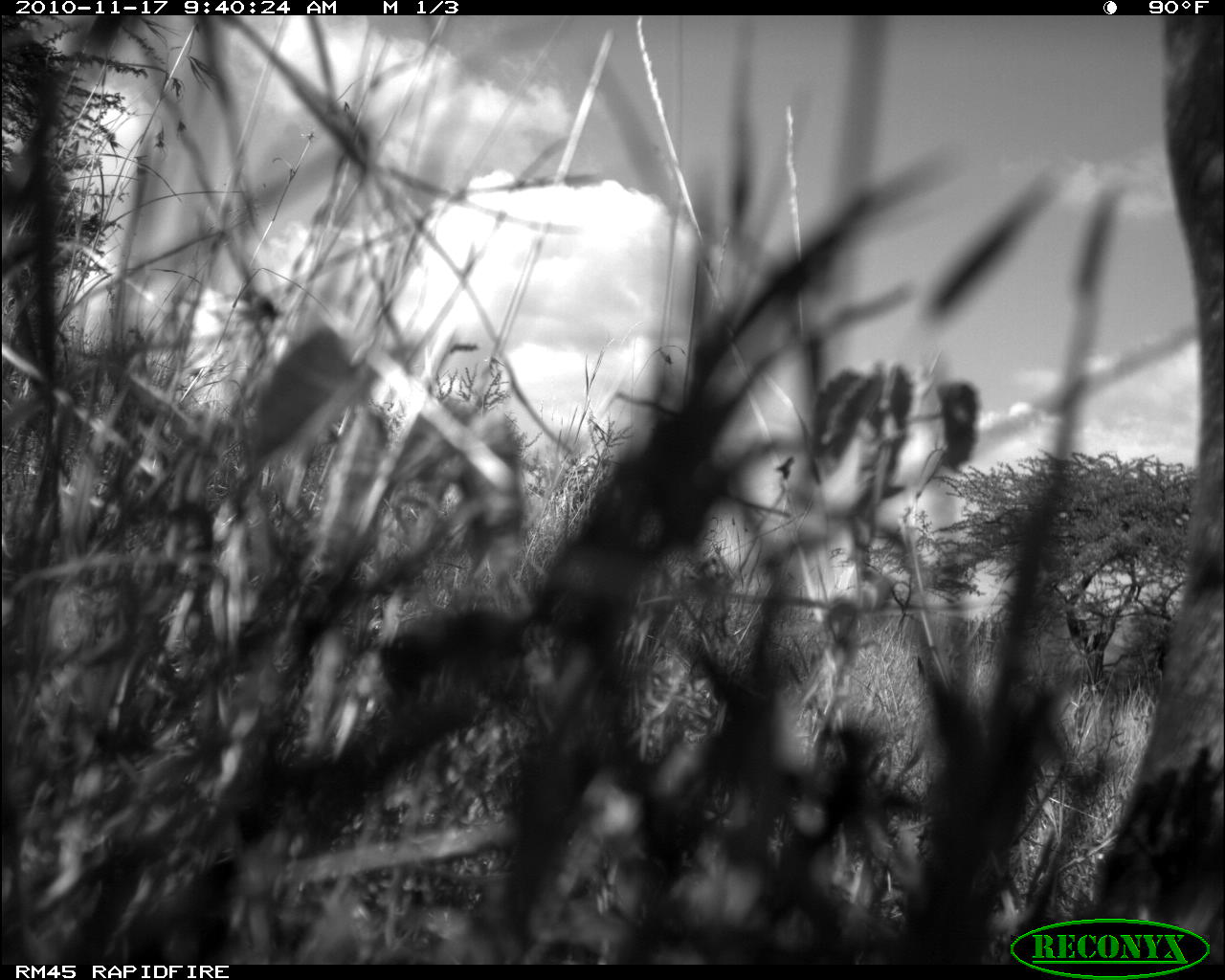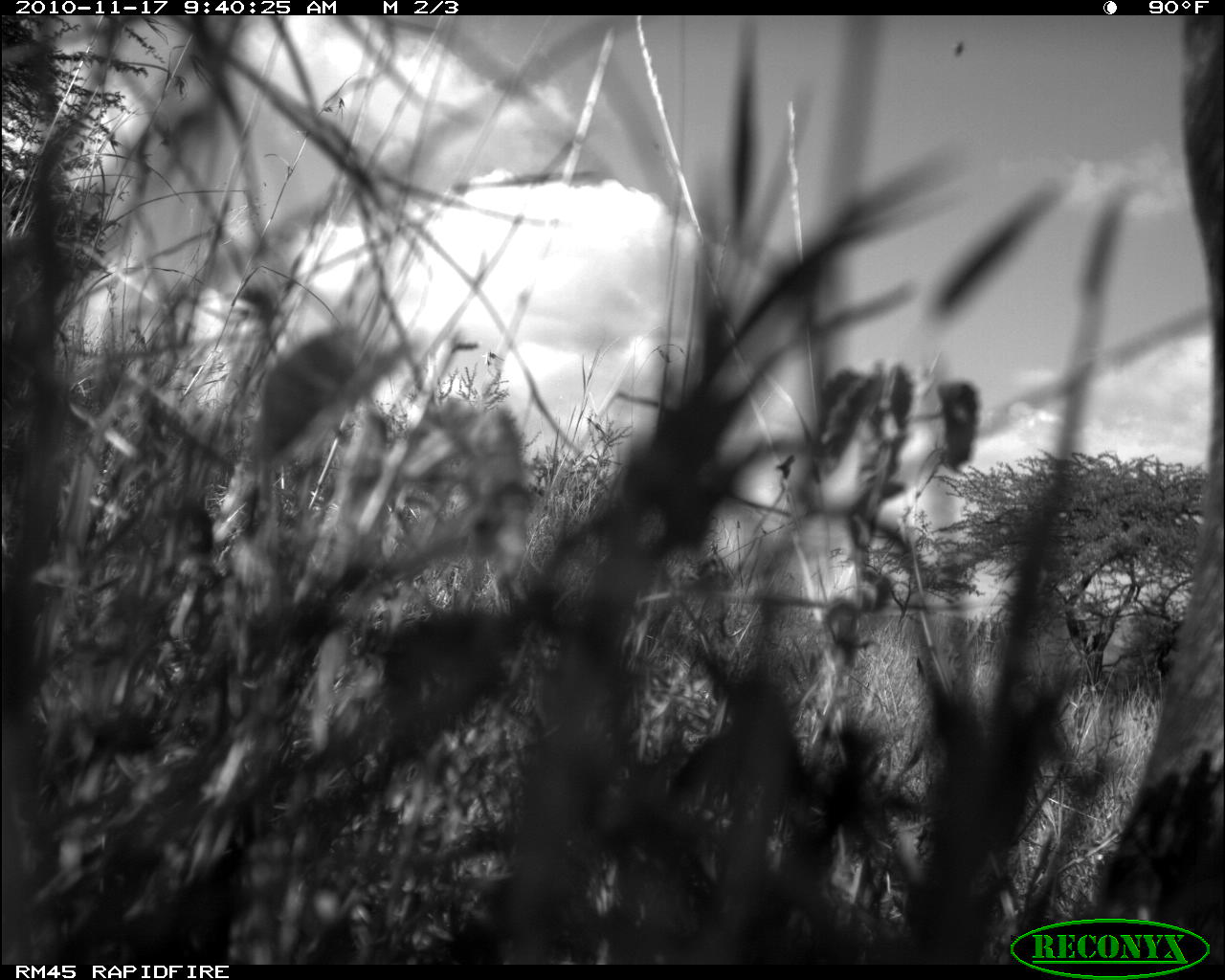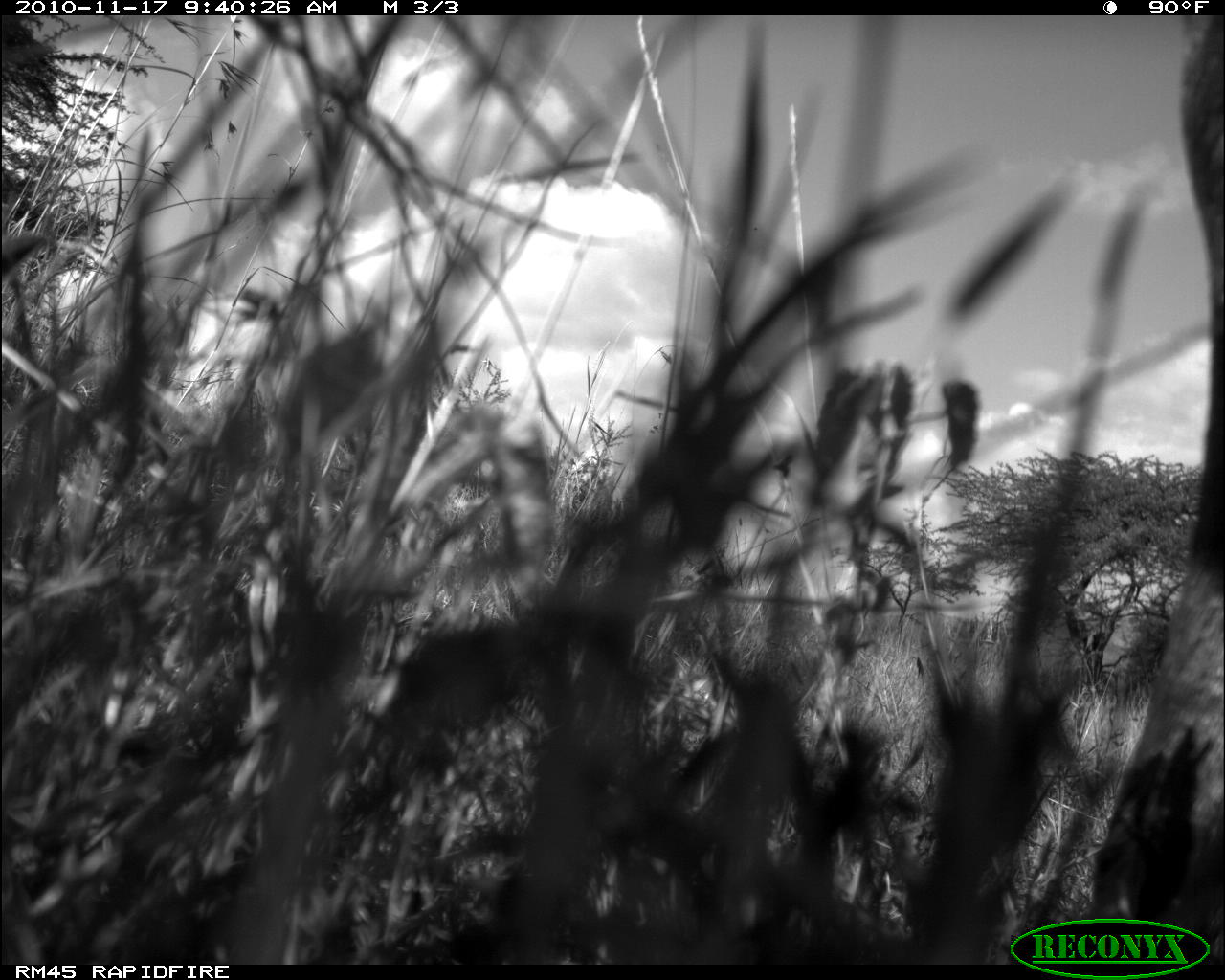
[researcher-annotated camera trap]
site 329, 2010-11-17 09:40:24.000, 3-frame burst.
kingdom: Animalia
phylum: Chordata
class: Mammalia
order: Artiodactyla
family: Bovidae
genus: Bos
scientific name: Bos taurus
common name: domestic cattle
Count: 1.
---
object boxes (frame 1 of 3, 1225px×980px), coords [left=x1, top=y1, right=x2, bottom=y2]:
bos taurus: [left=1091, top=16, right=1224, bottom=957]